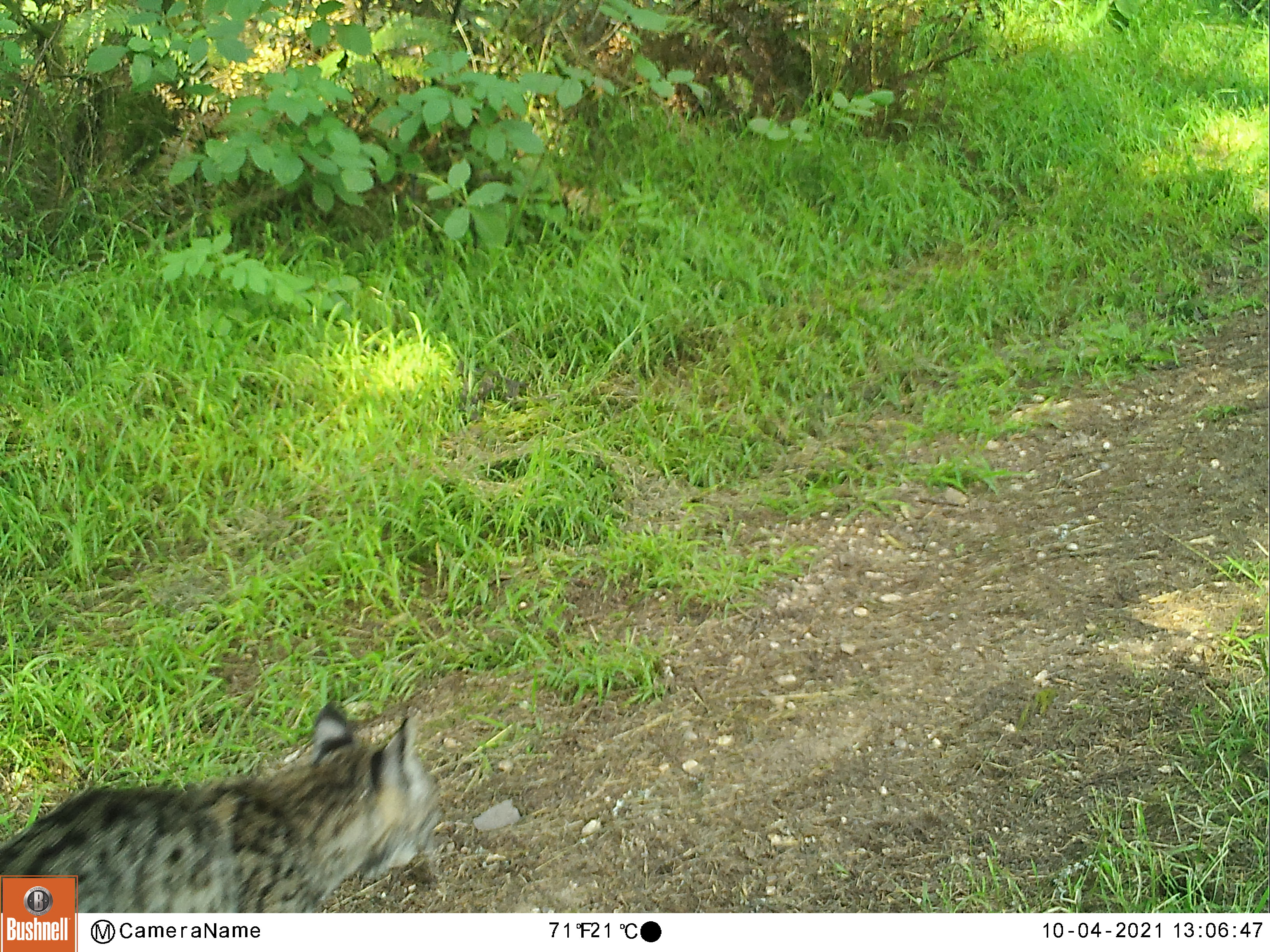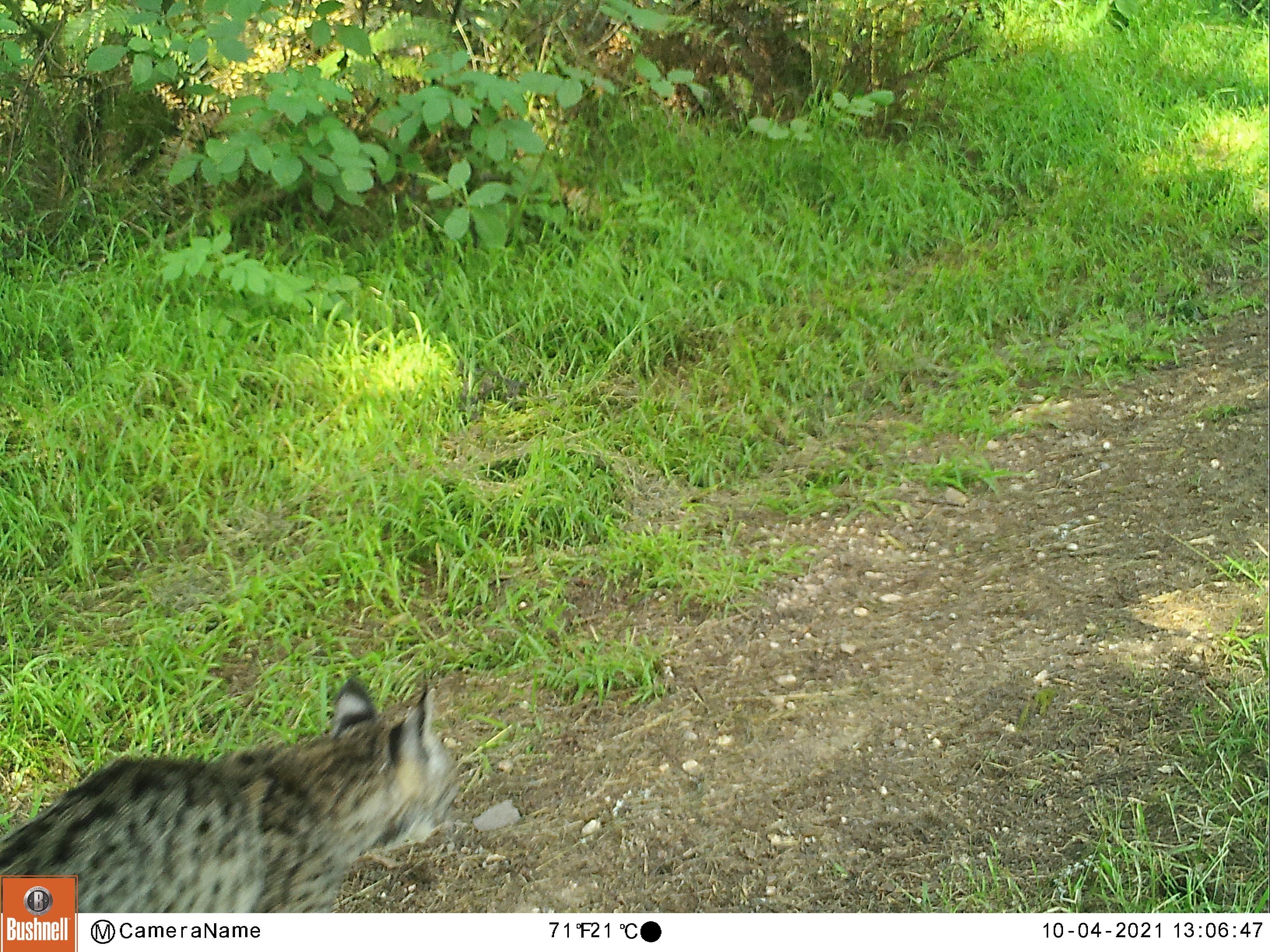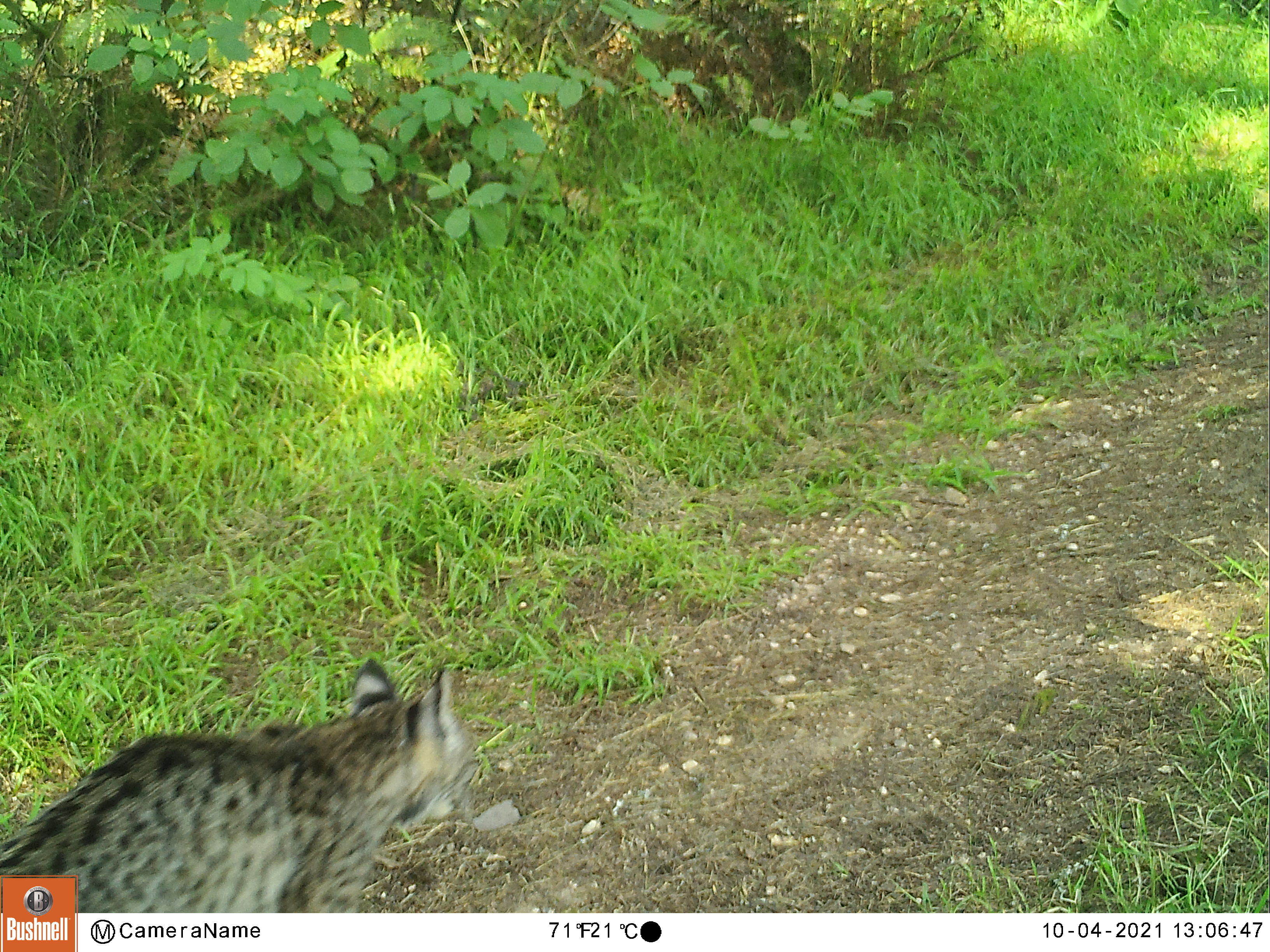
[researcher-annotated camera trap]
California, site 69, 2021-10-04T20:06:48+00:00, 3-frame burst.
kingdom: Animalia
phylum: Chordata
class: Mammalia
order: Carnivora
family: Felidae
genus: Lynx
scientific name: Lynx rufus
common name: bobcat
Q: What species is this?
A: Bobcat (Lynx rufus).